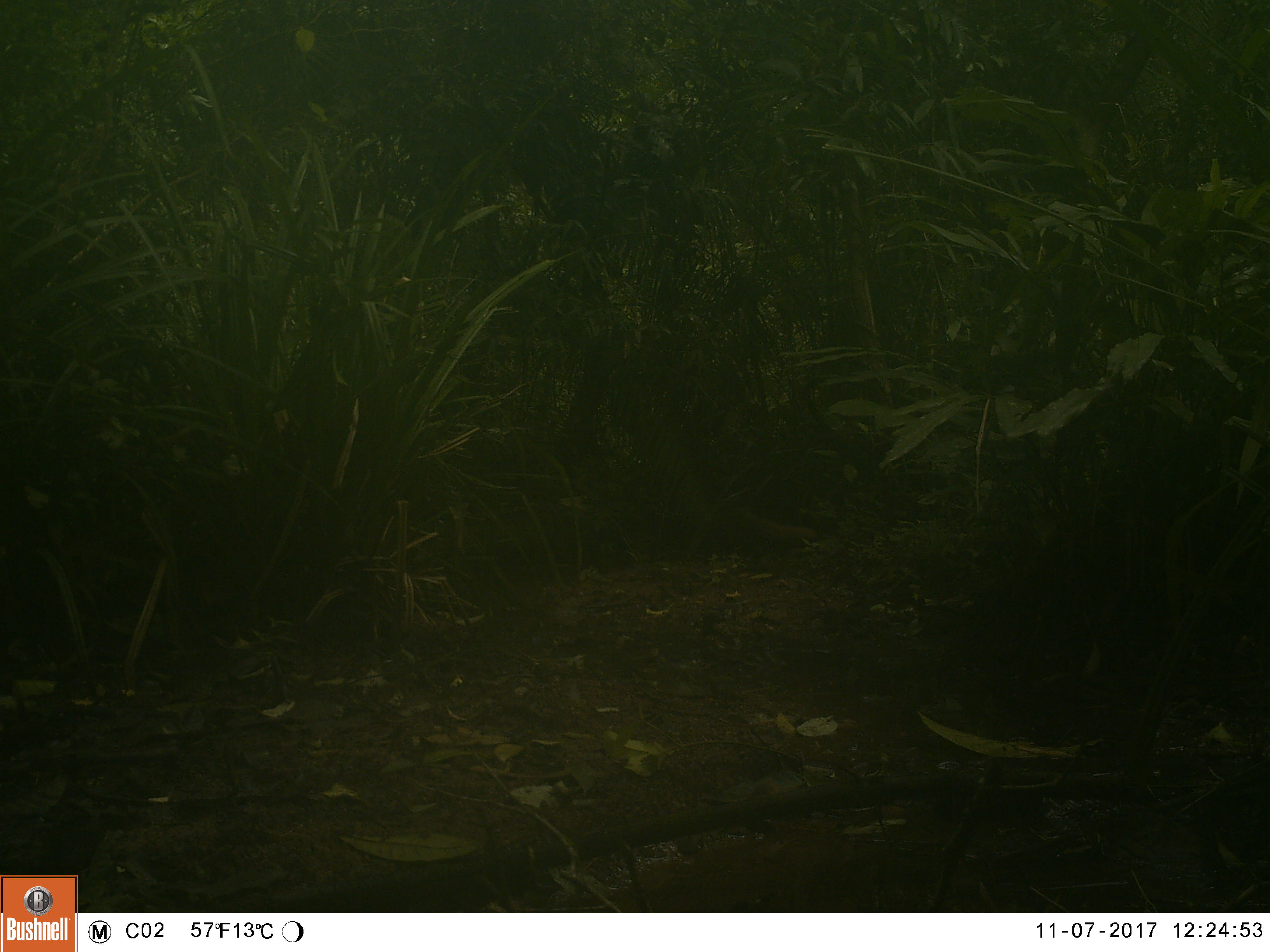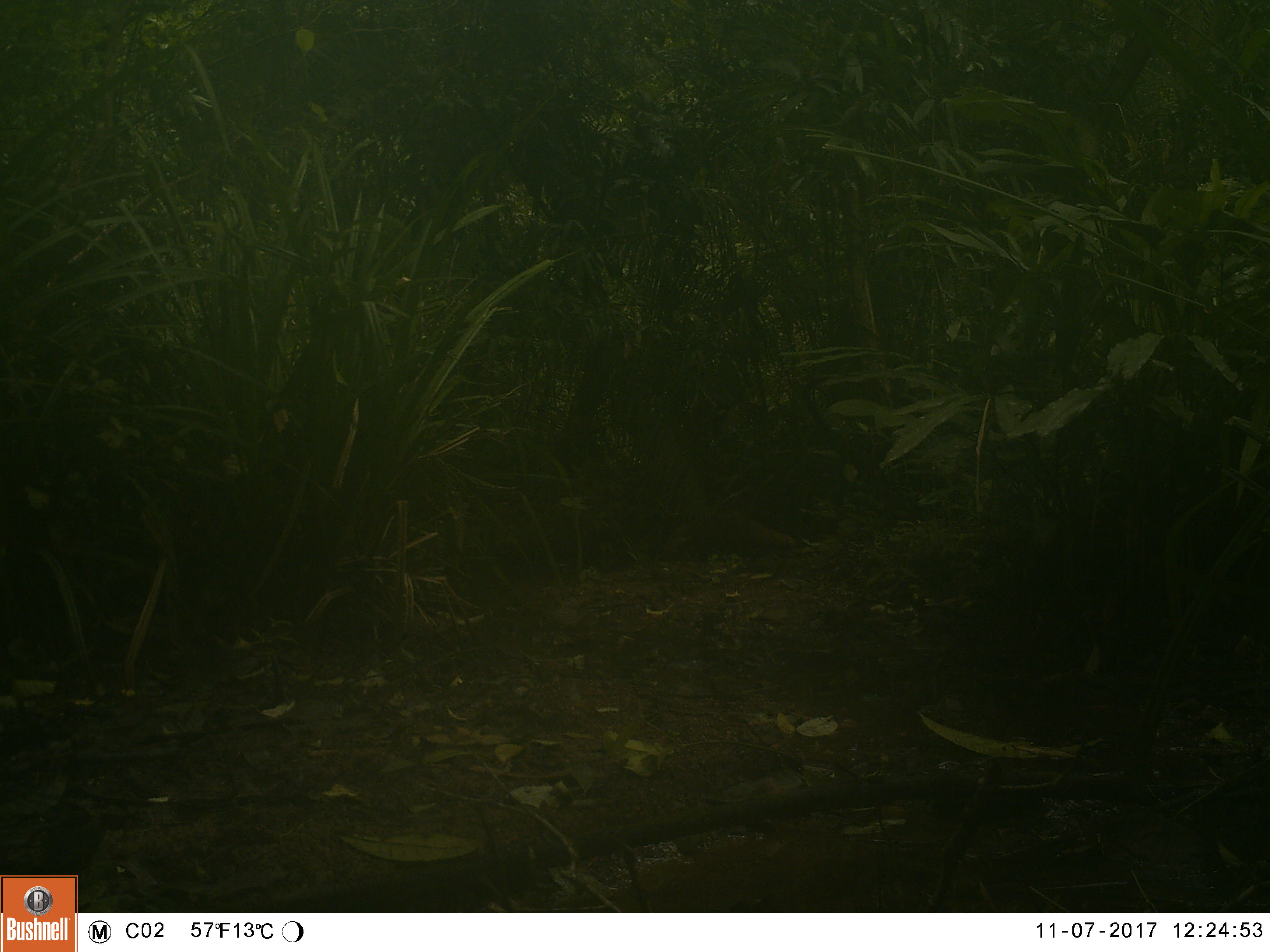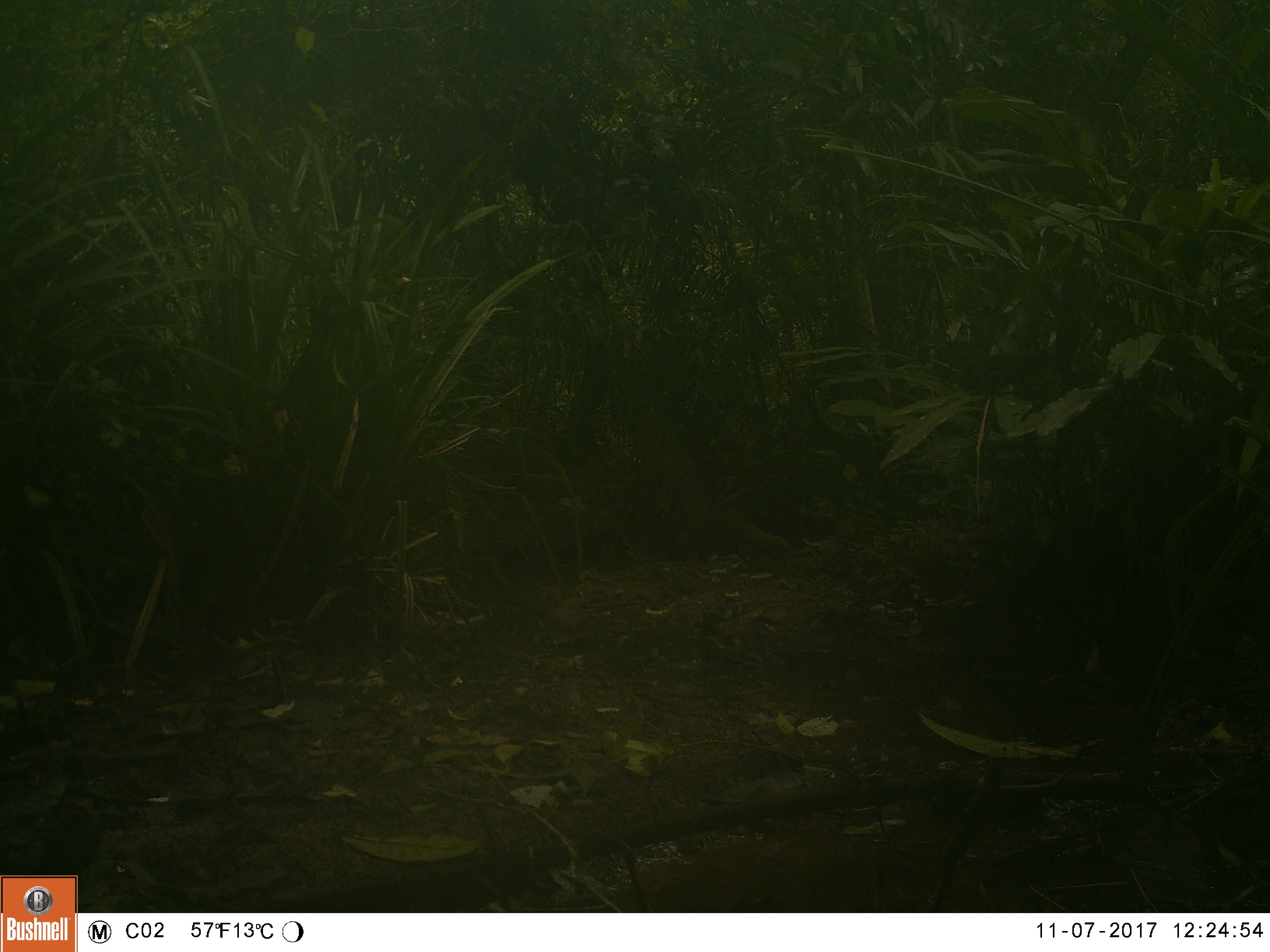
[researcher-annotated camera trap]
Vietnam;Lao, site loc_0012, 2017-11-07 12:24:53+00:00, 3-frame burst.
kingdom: Animalia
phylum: Chordata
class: Mammalia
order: Carnivora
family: Herpestidae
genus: Urva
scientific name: Urva urva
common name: crab-eating mongoose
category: crab eating mongoose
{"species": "crab eating mongoose (crab-eating mongoose) (Urva urva)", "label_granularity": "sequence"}